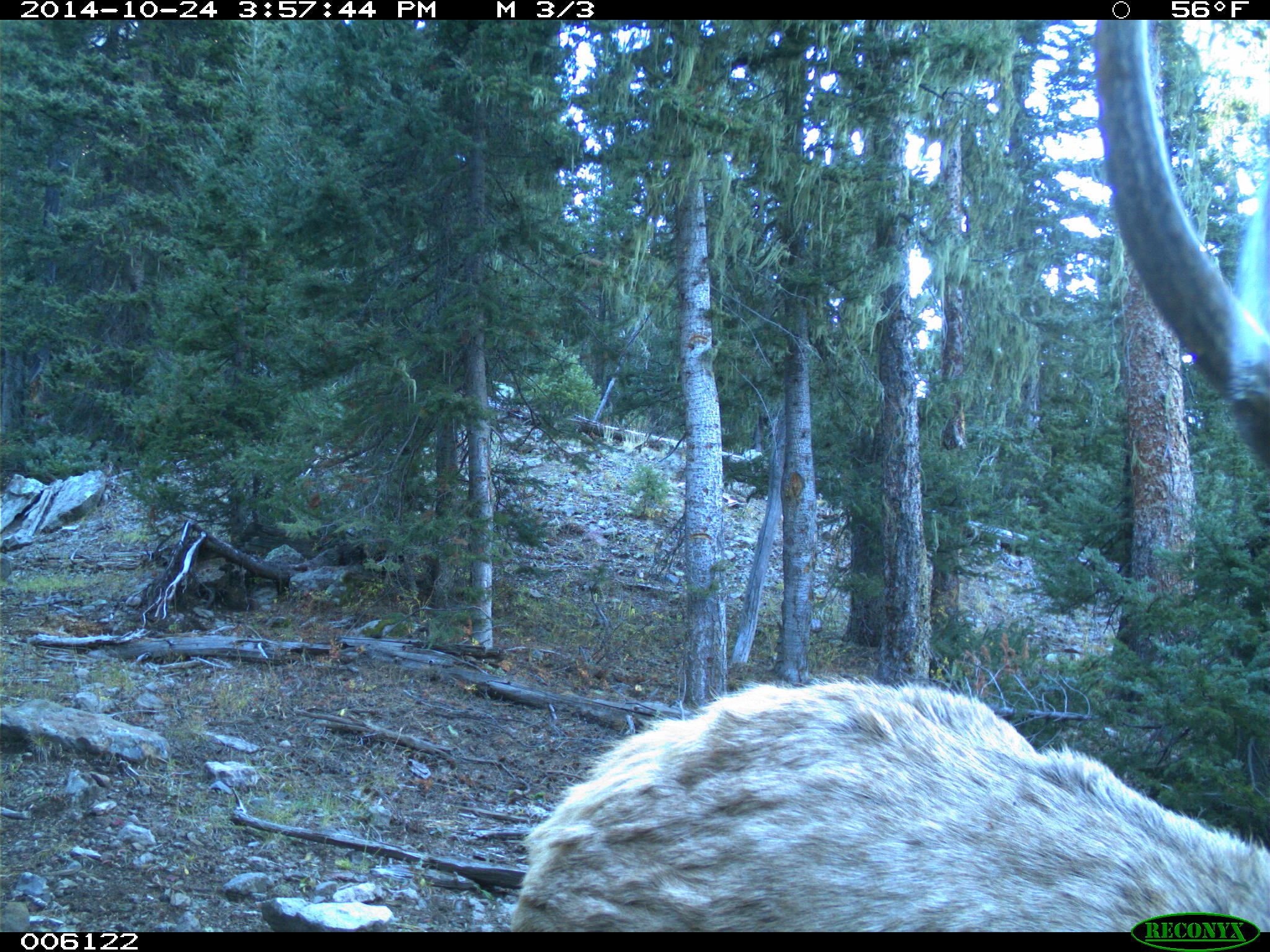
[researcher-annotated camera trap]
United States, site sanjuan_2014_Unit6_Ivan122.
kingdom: Animalia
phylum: Chordata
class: Mammalia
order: Artiodactyla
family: Cervidae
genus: Cervus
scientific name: Cervus elaphus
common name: red deer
Cervus elaphus (red deer).